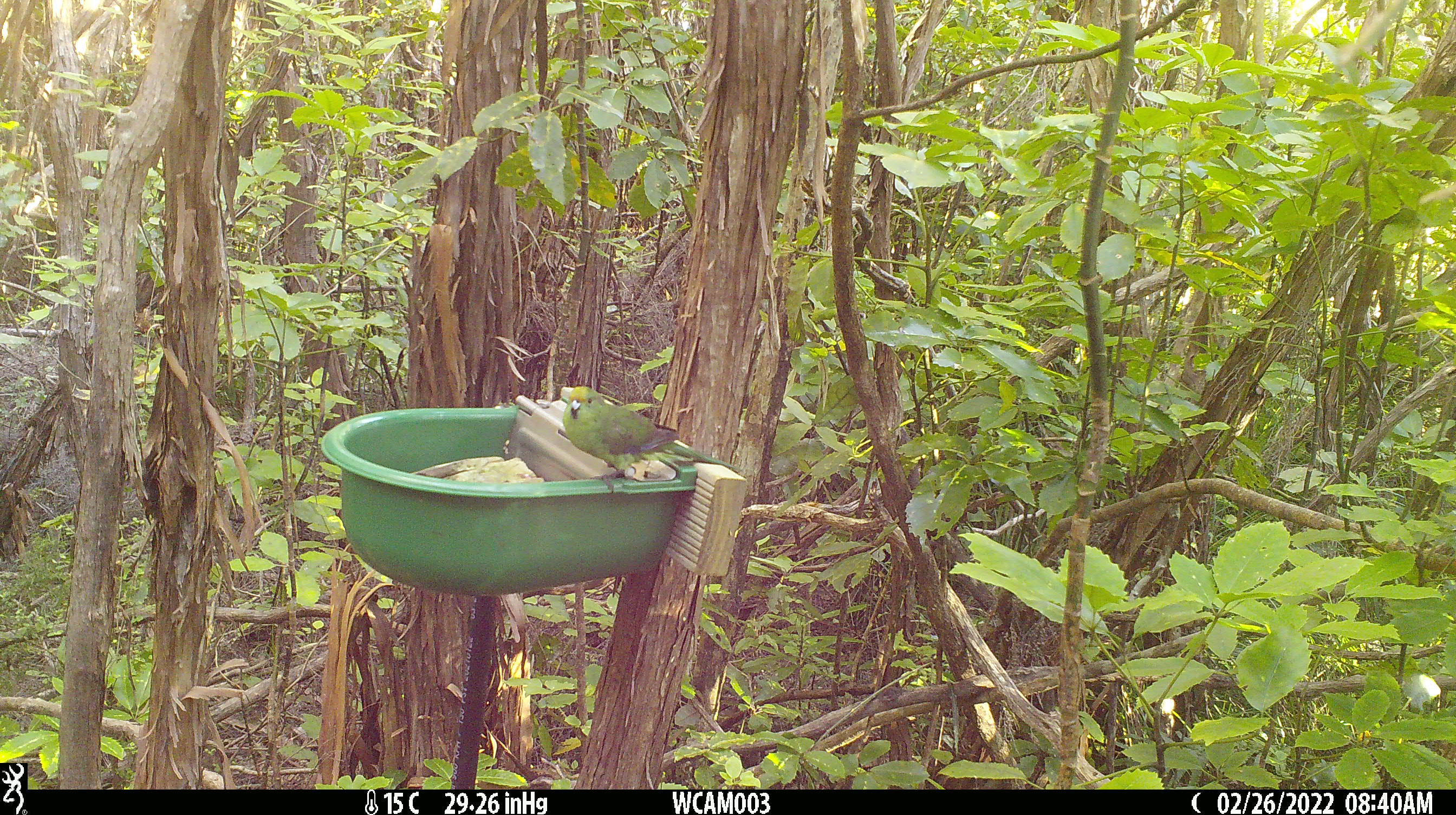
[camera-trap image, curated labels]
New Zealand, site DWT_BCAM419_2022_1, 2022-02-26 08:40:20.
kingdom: Animalia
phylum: Chordata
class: Aves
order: Psittaciformes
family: Psittaculidae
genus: Cyanoramphus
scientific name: Cyanoramphus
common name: parakeet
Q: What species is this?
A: Parakeet (Cyanoramphus).